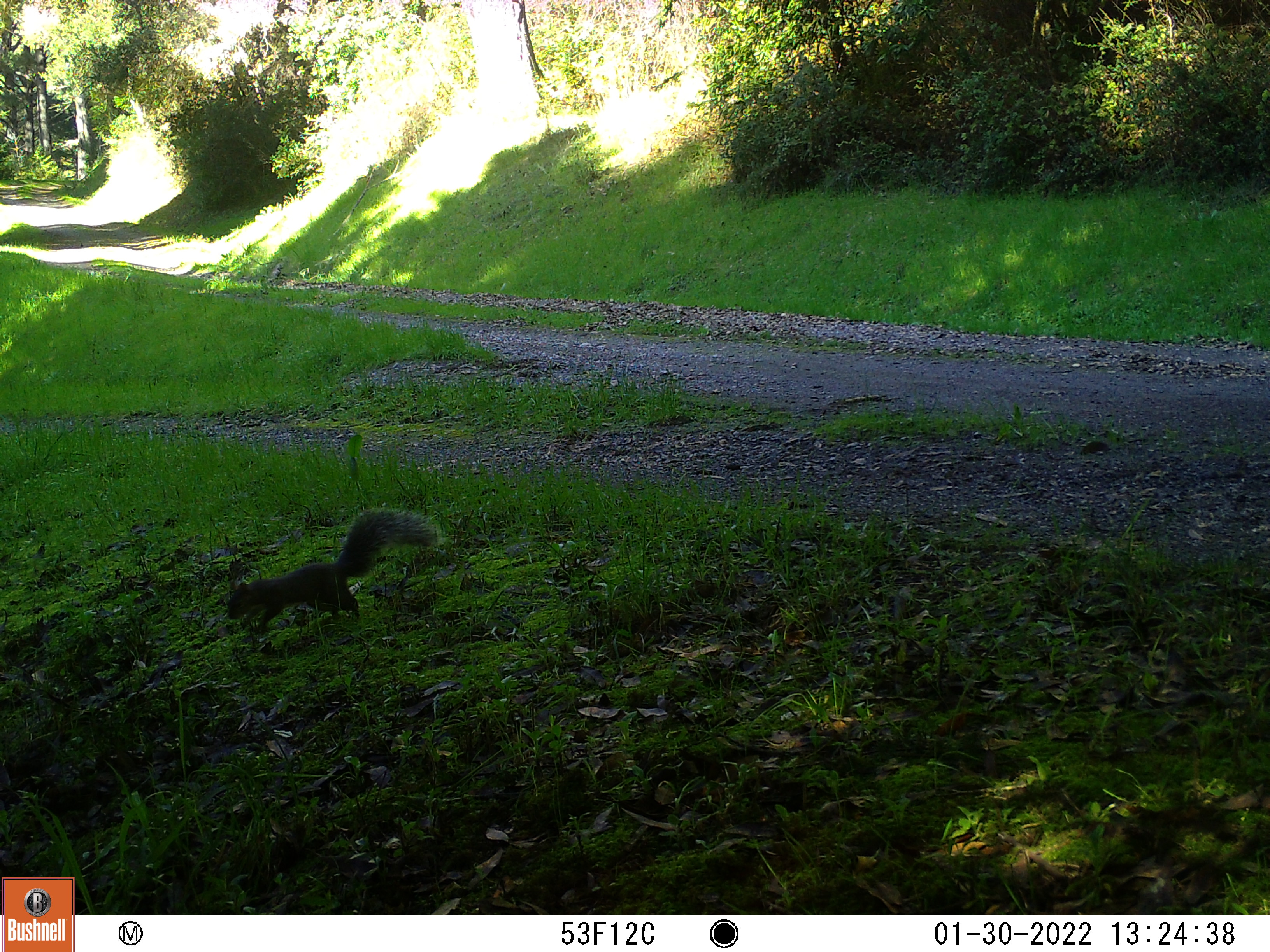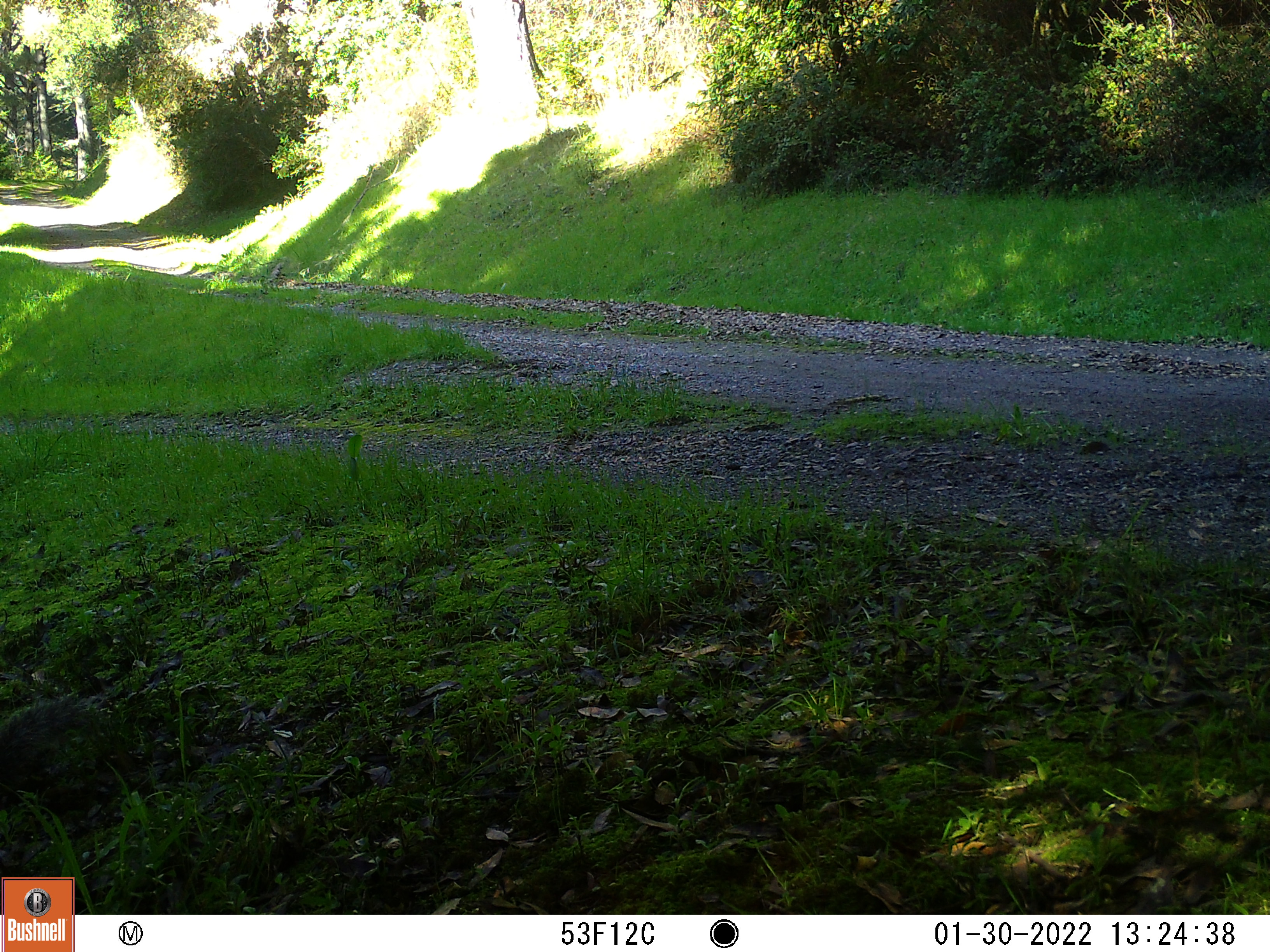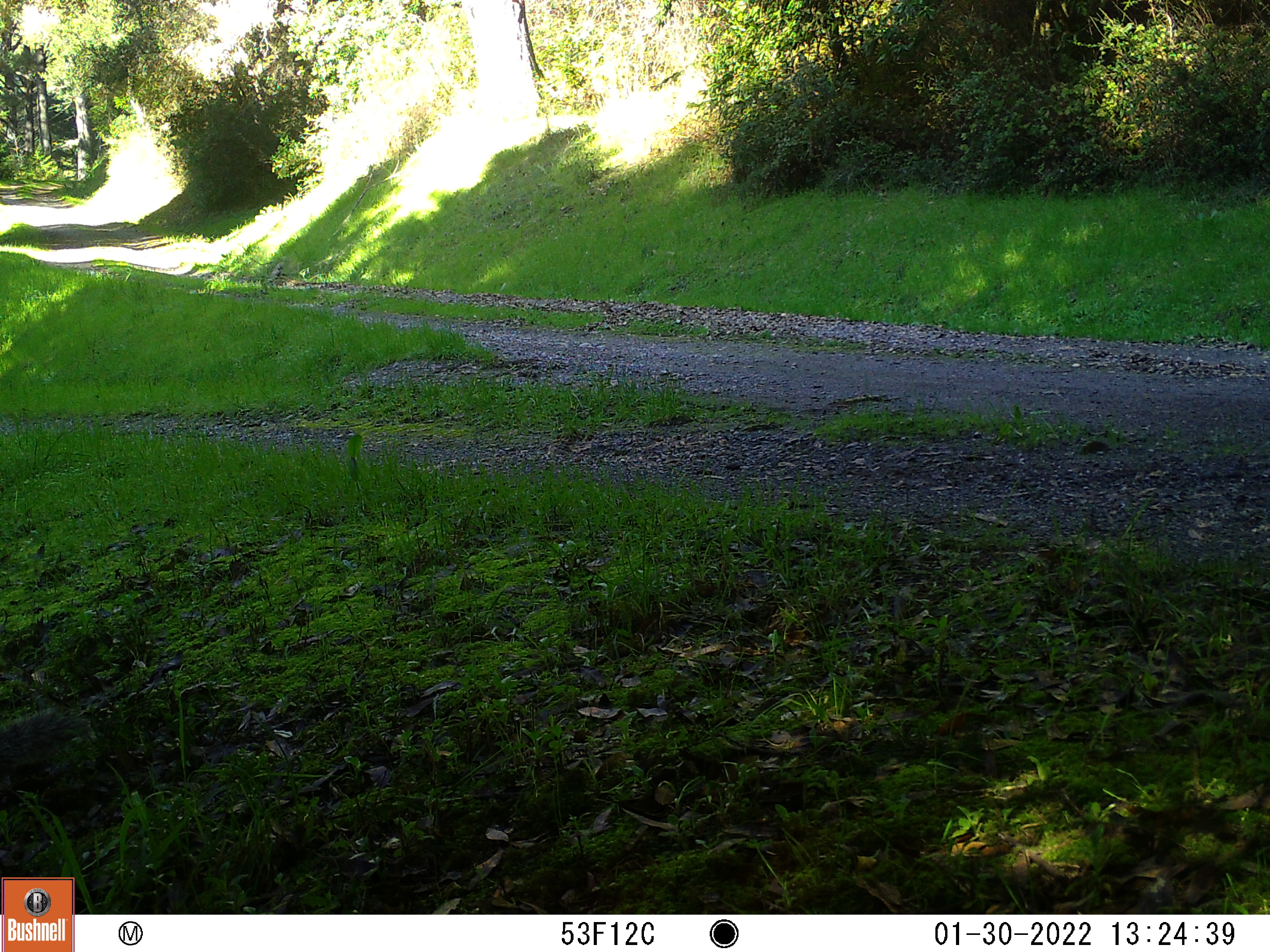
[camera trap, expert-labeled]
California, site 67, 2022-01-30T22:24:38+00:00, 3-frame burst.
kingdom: Animalia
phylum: Chordata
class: Mammalia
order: Rodentia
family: Sciuridae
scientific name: Sciuridae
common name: squirrel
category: unknown squirrel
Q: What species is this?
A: Unknown squirrel (squirrel) (Sciuridae).